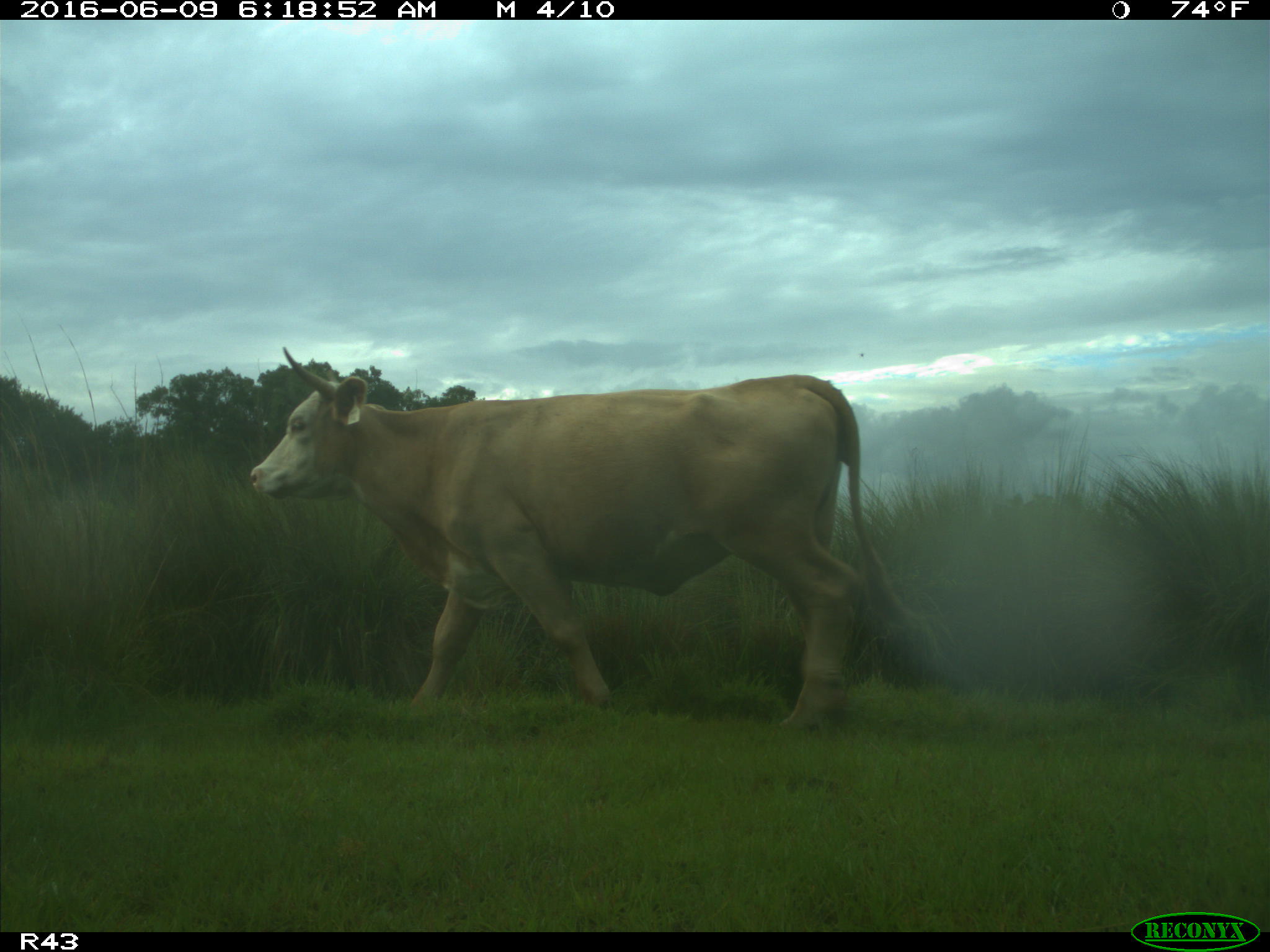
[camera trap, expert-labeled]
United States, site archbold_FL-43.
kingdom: Animalia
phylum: Chordata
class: Mammalia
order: Artiodactyla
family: Bovidae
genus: Bos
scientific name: Bos taurus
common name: domestic cow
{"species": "Bos taurus (domestic cow)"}